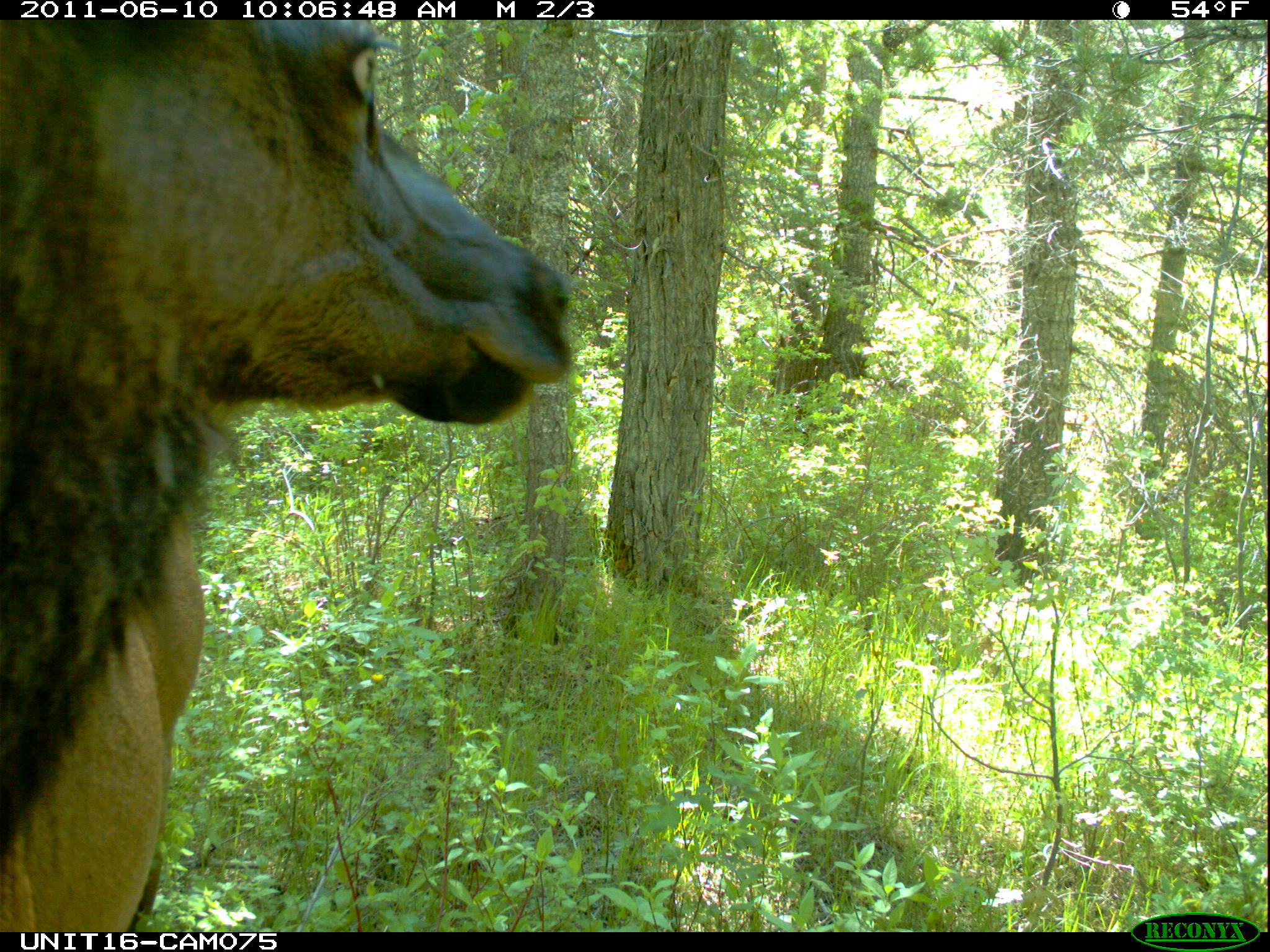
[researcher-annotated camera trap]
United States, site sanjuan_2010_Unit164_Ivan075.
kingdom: Animalia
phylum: Chordata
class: Mammalia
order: Artiodactyla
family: Cervidae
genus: Cervus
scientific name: Cervus elaphus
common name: red deer